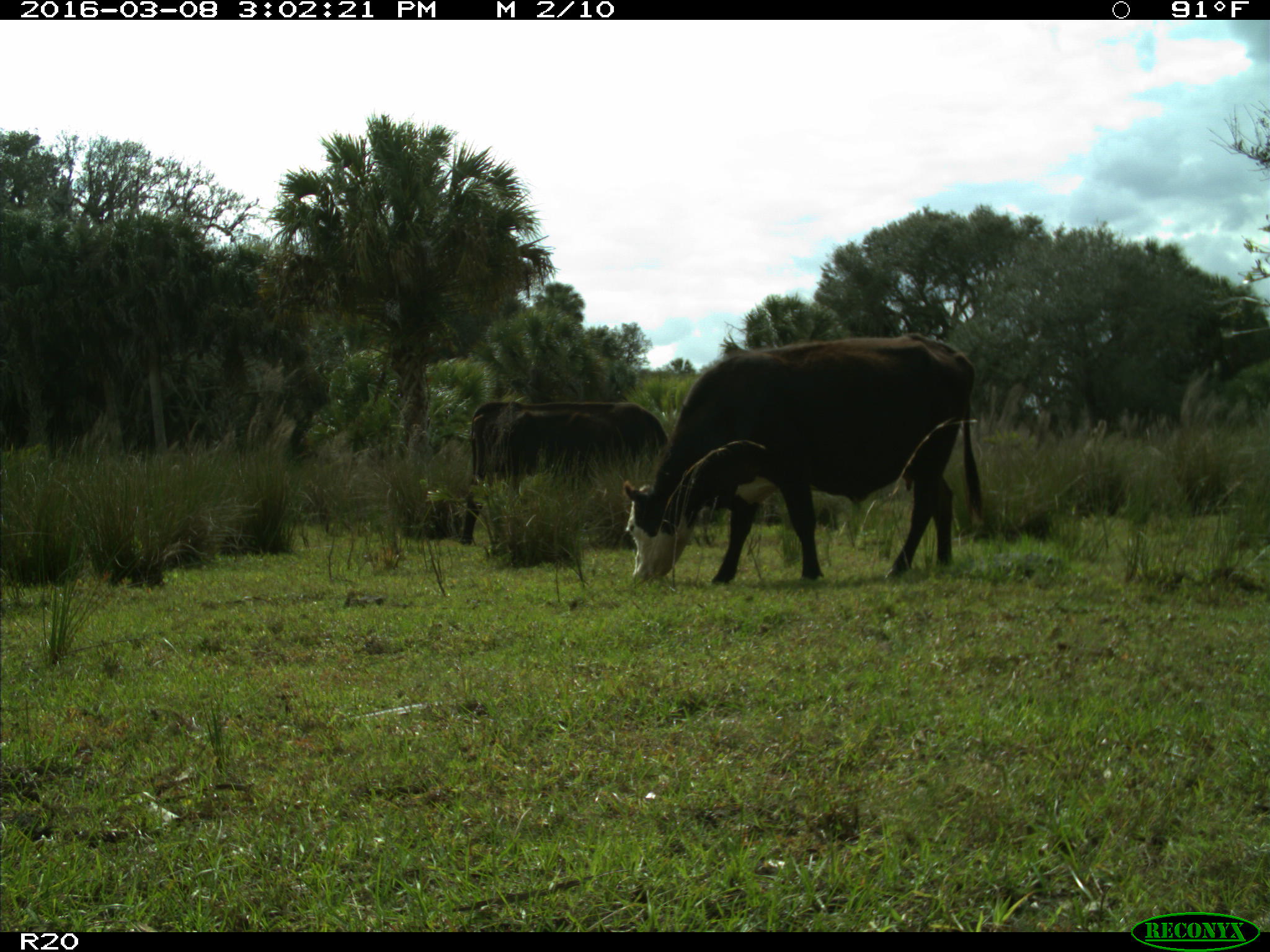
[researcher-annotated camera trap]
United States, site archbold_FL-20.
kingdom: Animalia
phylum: Chordata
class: Mammalia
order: Artiodactyla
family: Bovidae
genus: Bos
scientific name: Bos taurus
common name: domestic cow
Bos taurus (domestic cow).